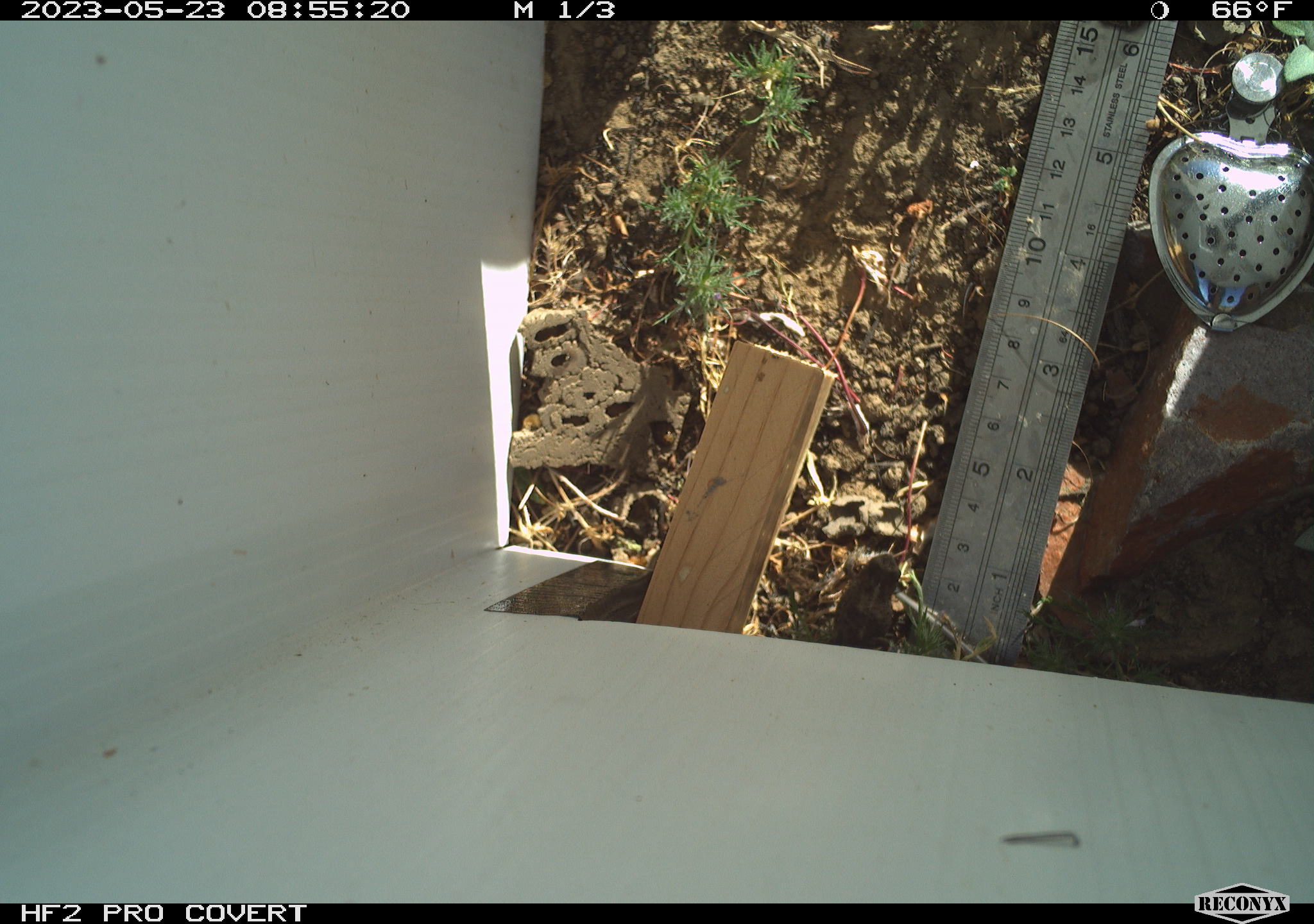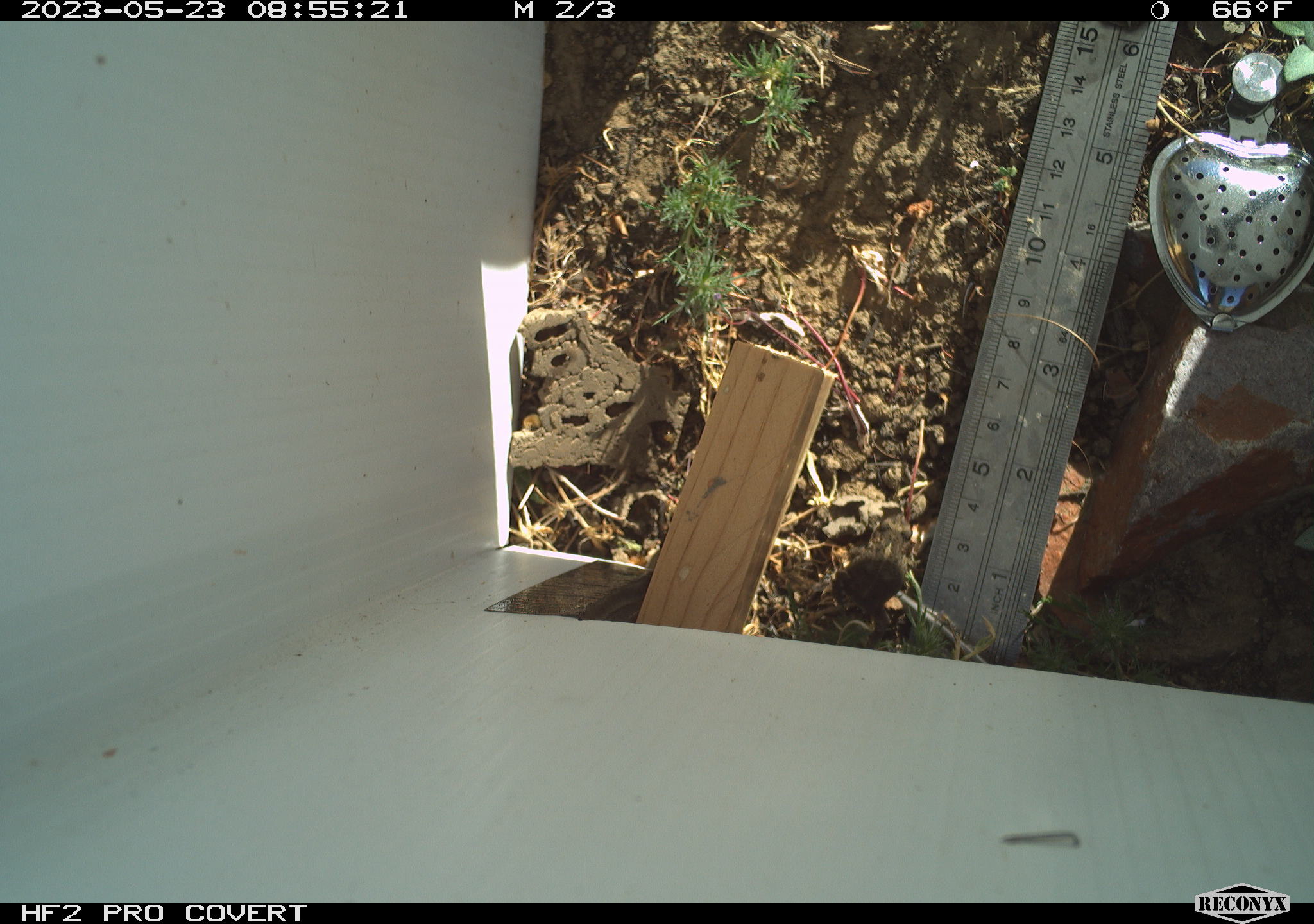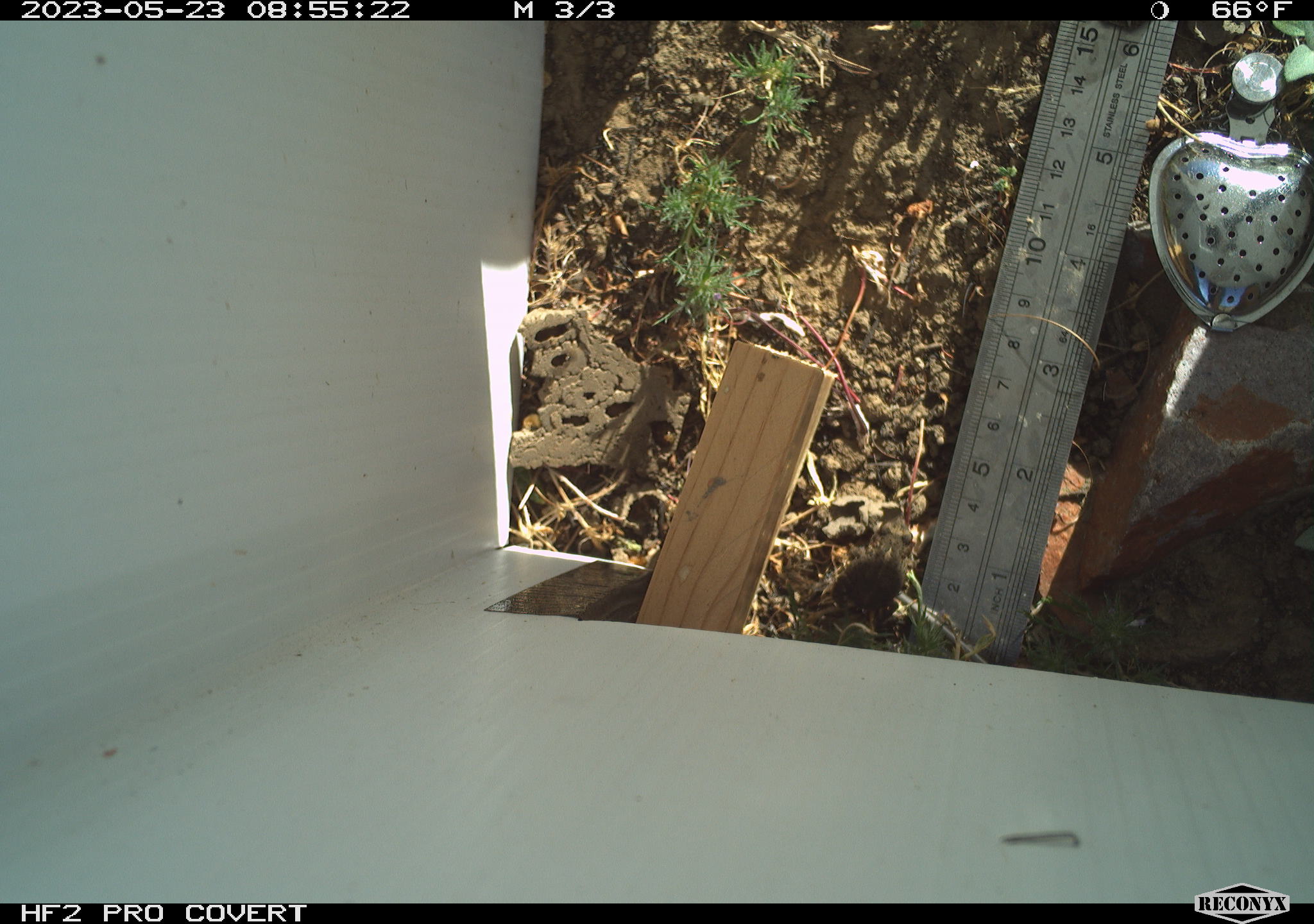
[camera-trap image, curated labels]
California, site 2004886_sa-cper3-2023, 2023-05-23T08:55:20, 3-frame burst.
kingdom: Animalia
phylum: Chordata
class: Amphibia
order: Anura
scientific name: Anura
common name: frogs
Frogs (Anura).